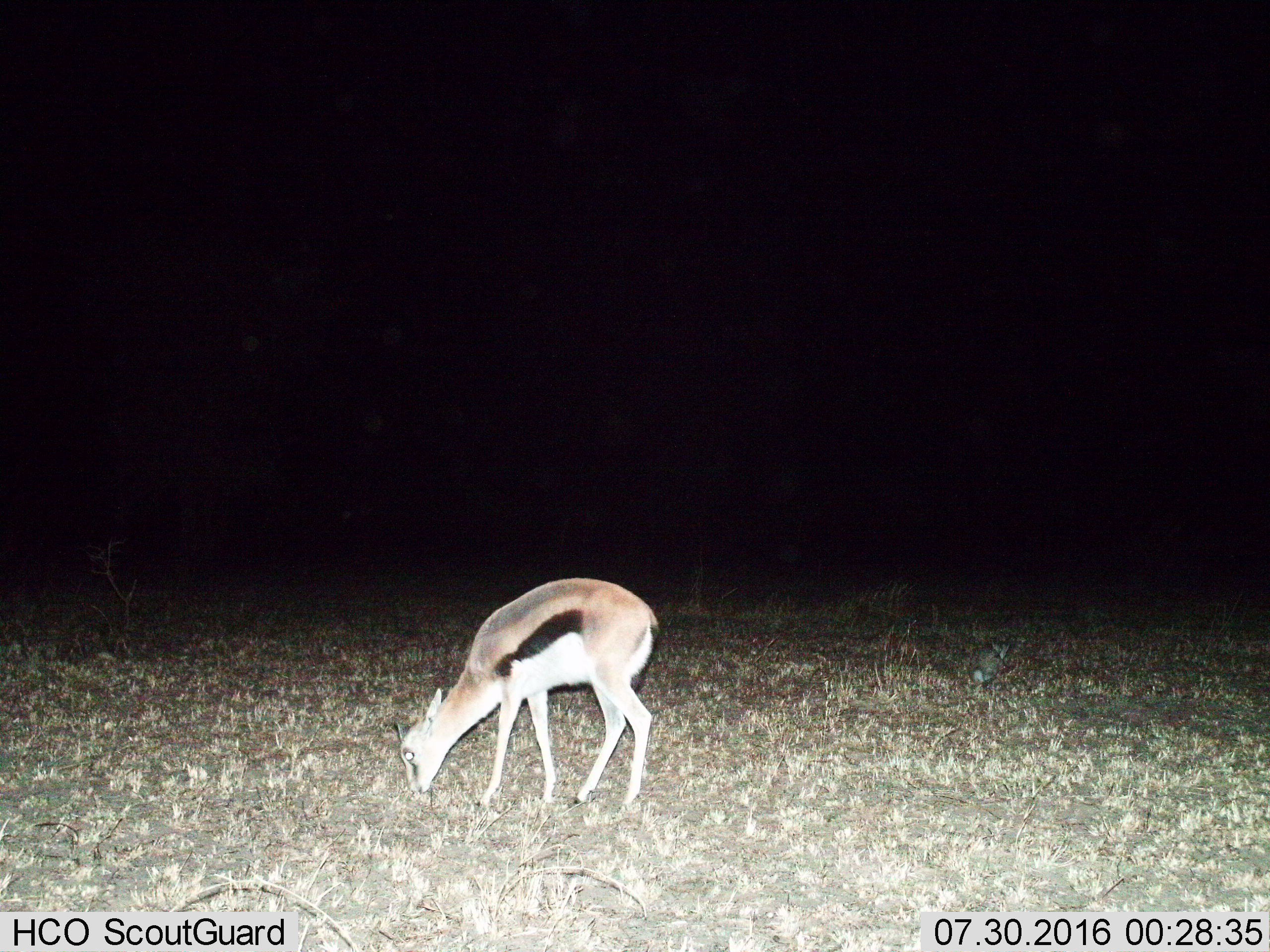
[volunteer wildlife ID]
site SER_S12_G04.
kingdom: Animalia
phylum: Chordata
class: Mammalia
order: Artiodactyla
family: Bovidae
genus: Eudorcas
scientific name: Eudorcas thomsonii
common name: thomson's gazelle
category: gazellethomsons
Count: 1.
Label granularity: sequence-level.